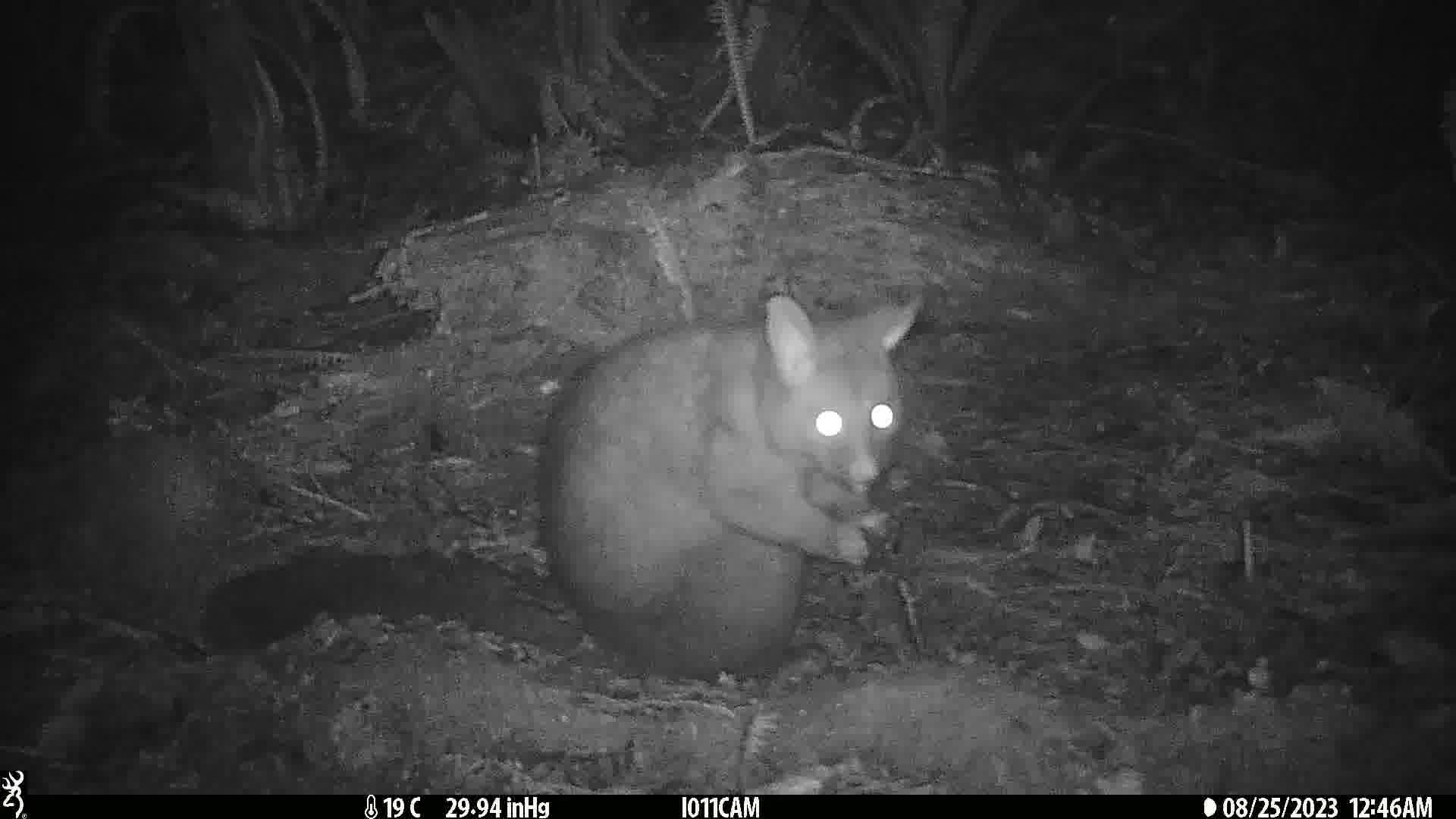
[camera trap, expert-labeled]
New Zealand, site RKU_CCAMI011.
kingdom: Animalia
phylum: Chordata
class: Mammalia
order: Diprotodontia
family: Phalangeridae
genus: Trichosurus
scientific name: Trichosurus vulpecula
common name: common brushtail possum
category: possum